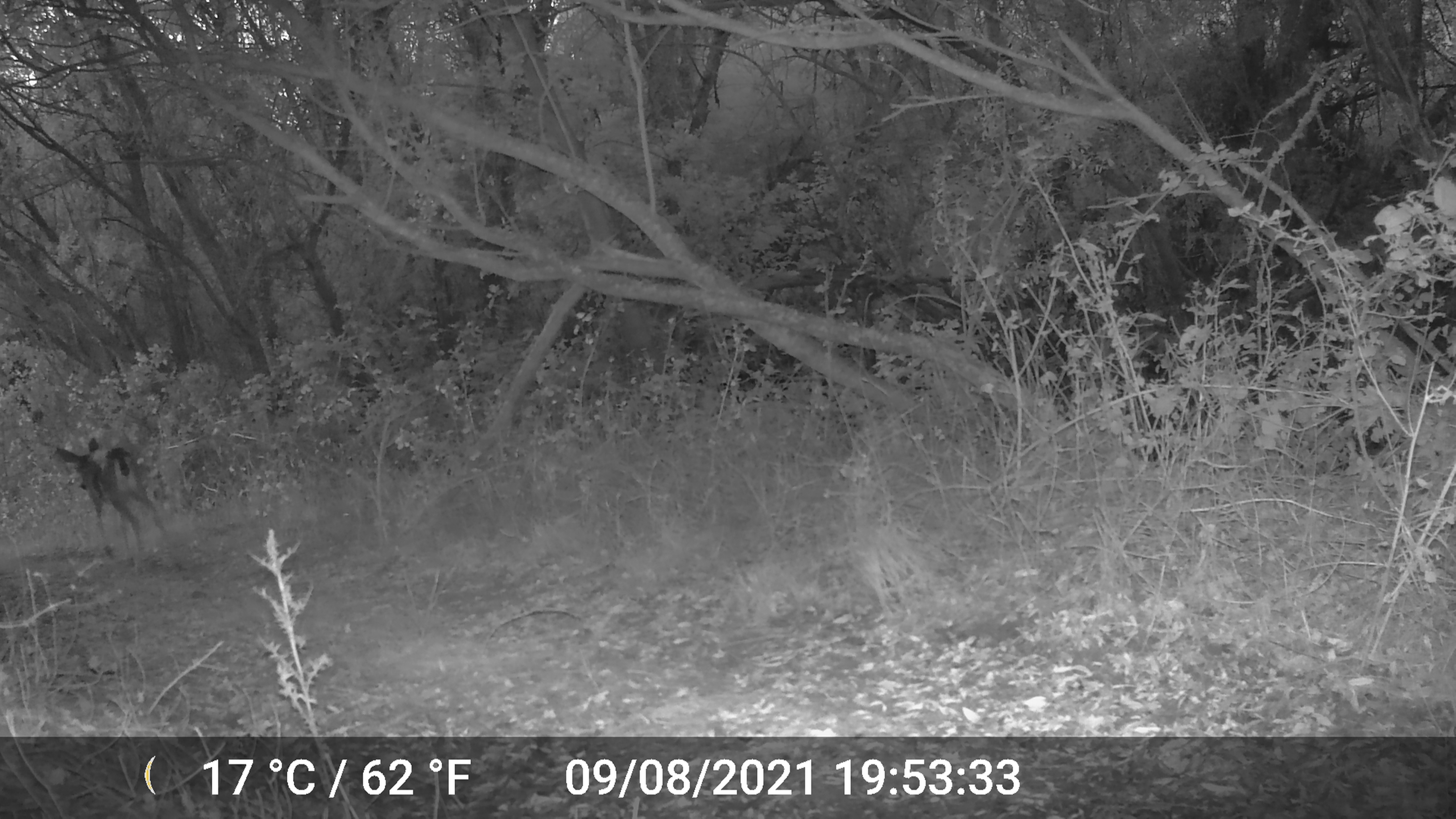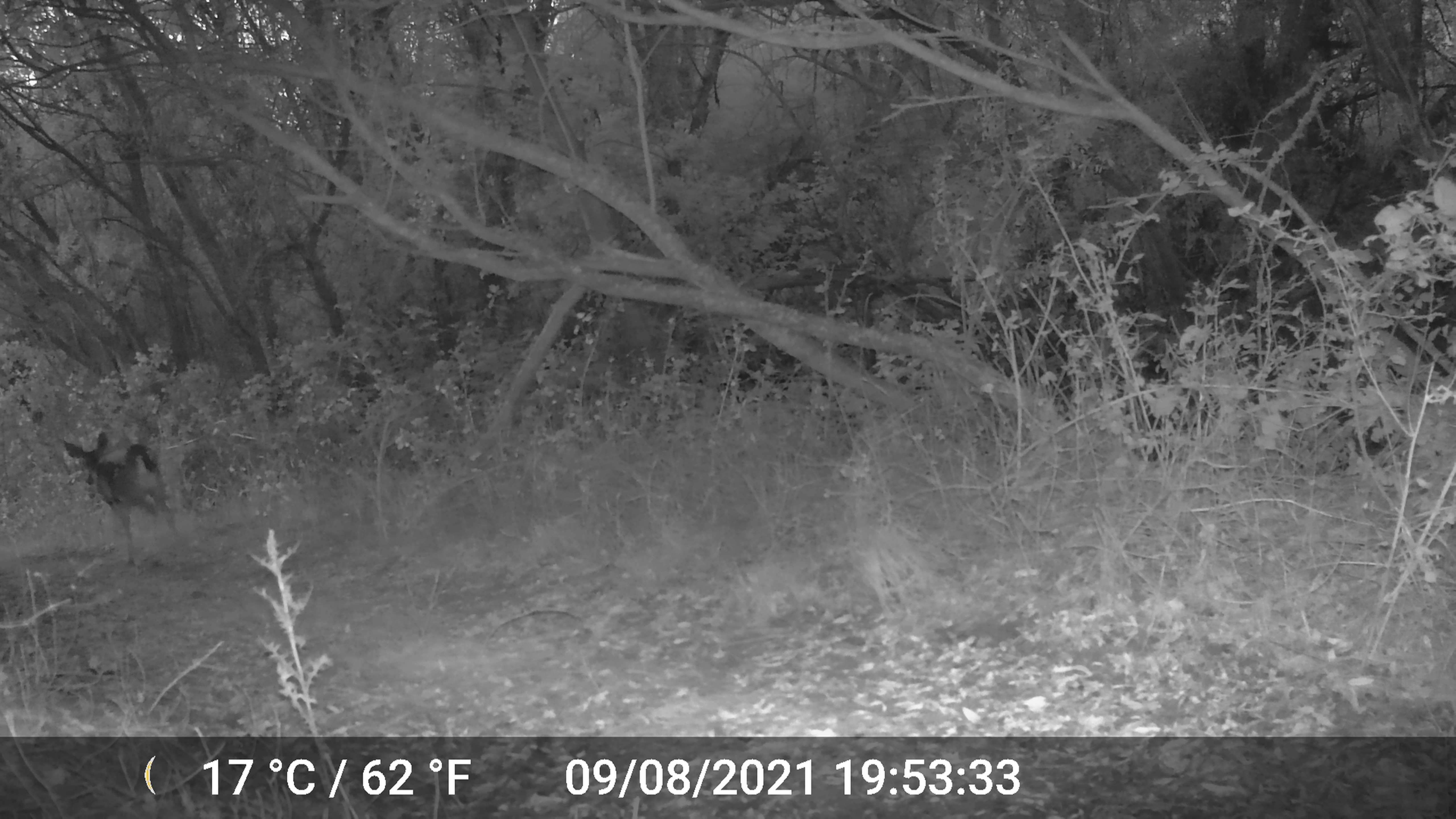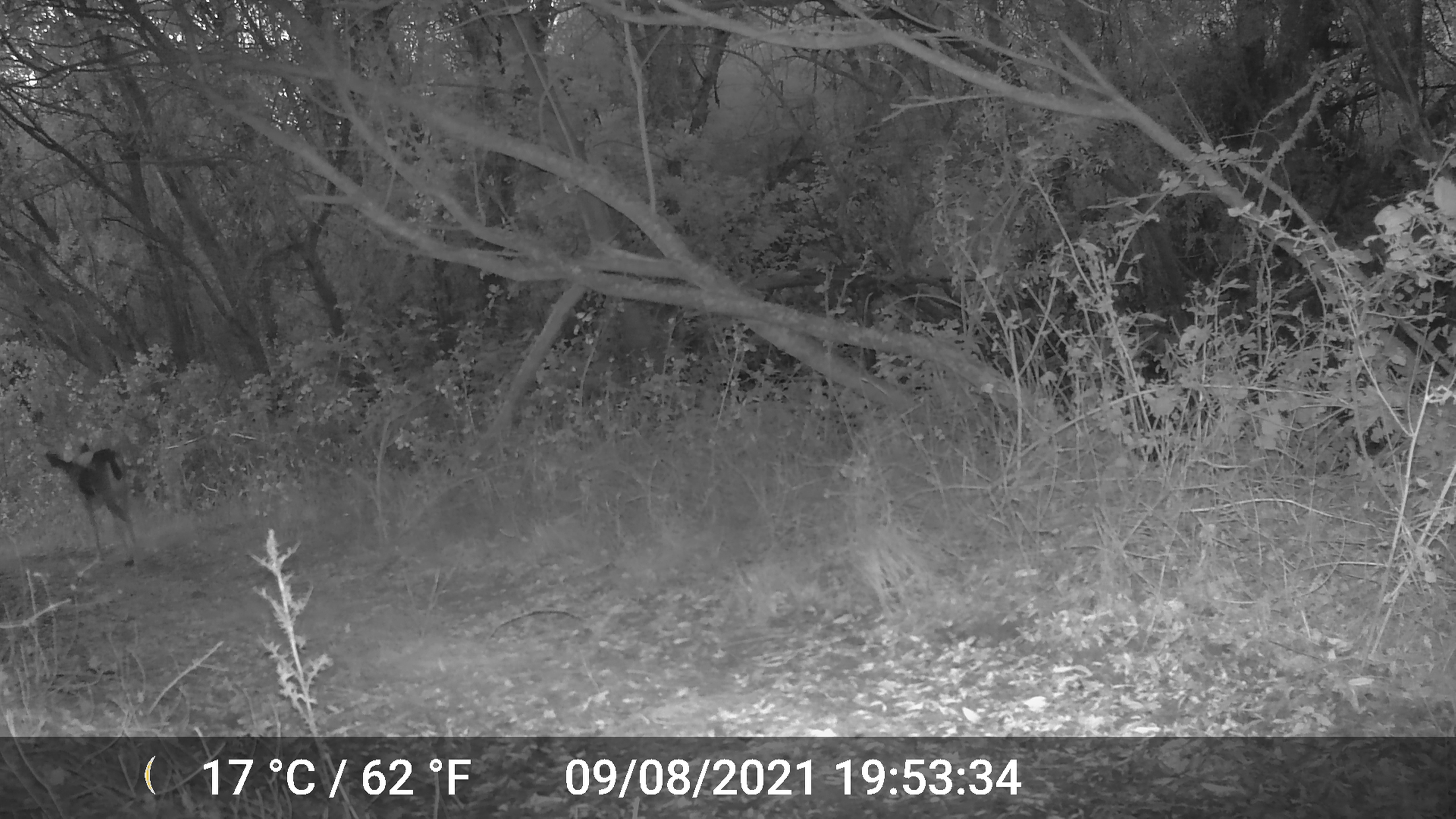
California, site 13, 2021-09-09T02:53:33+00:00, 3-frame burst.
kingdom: Animalia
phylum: Chordata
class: Mammalia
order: Artiodactyla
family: Cervidae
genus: Odocoileus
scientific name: Odocoileus hemionus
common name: mule deer